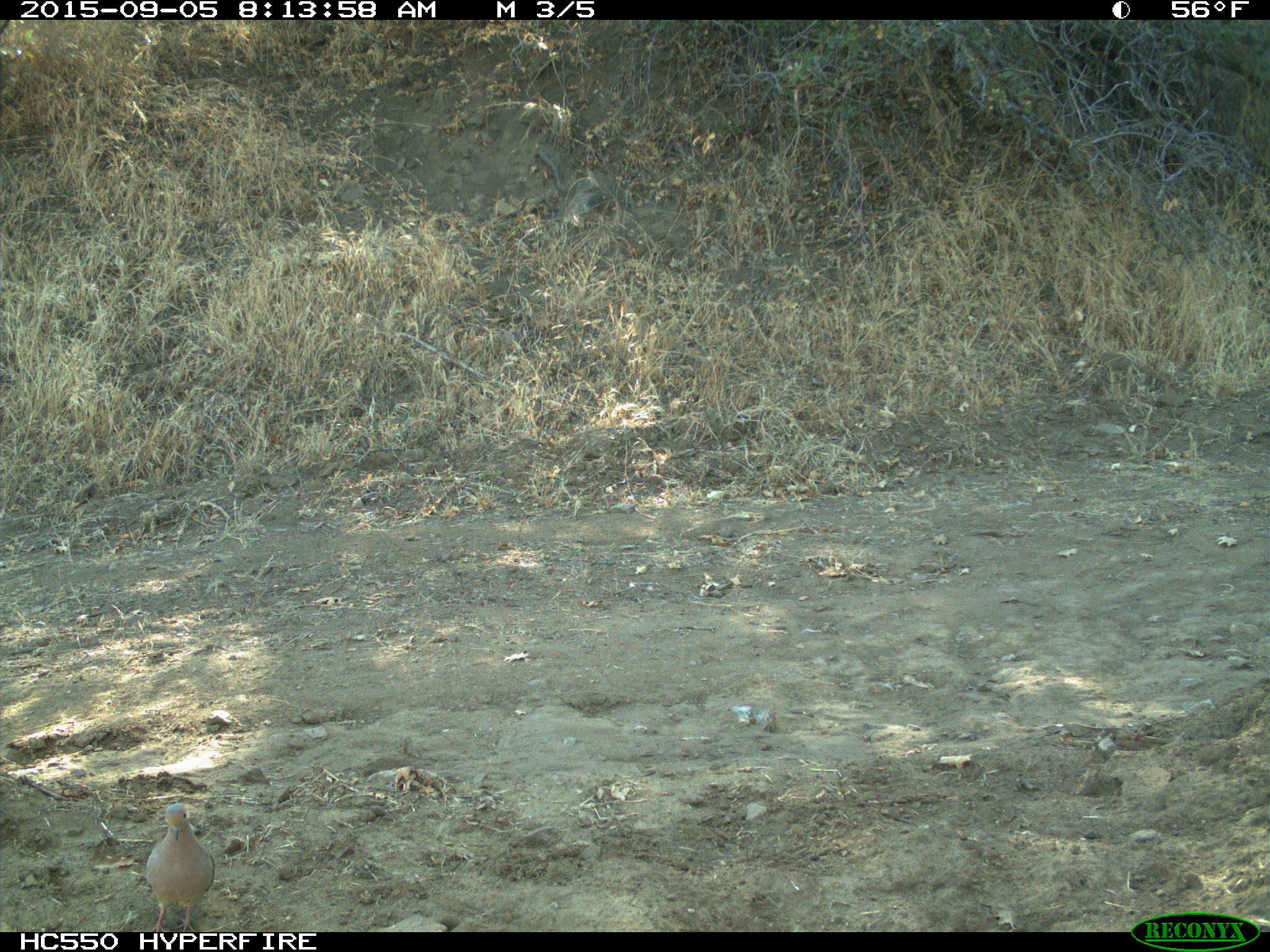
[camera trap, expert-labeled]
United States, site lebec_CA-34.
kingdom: Animalia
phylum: Chordata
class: Aves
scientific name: Aves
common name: birds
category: unidentified bird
Unidentified bird (birds) (Aves).